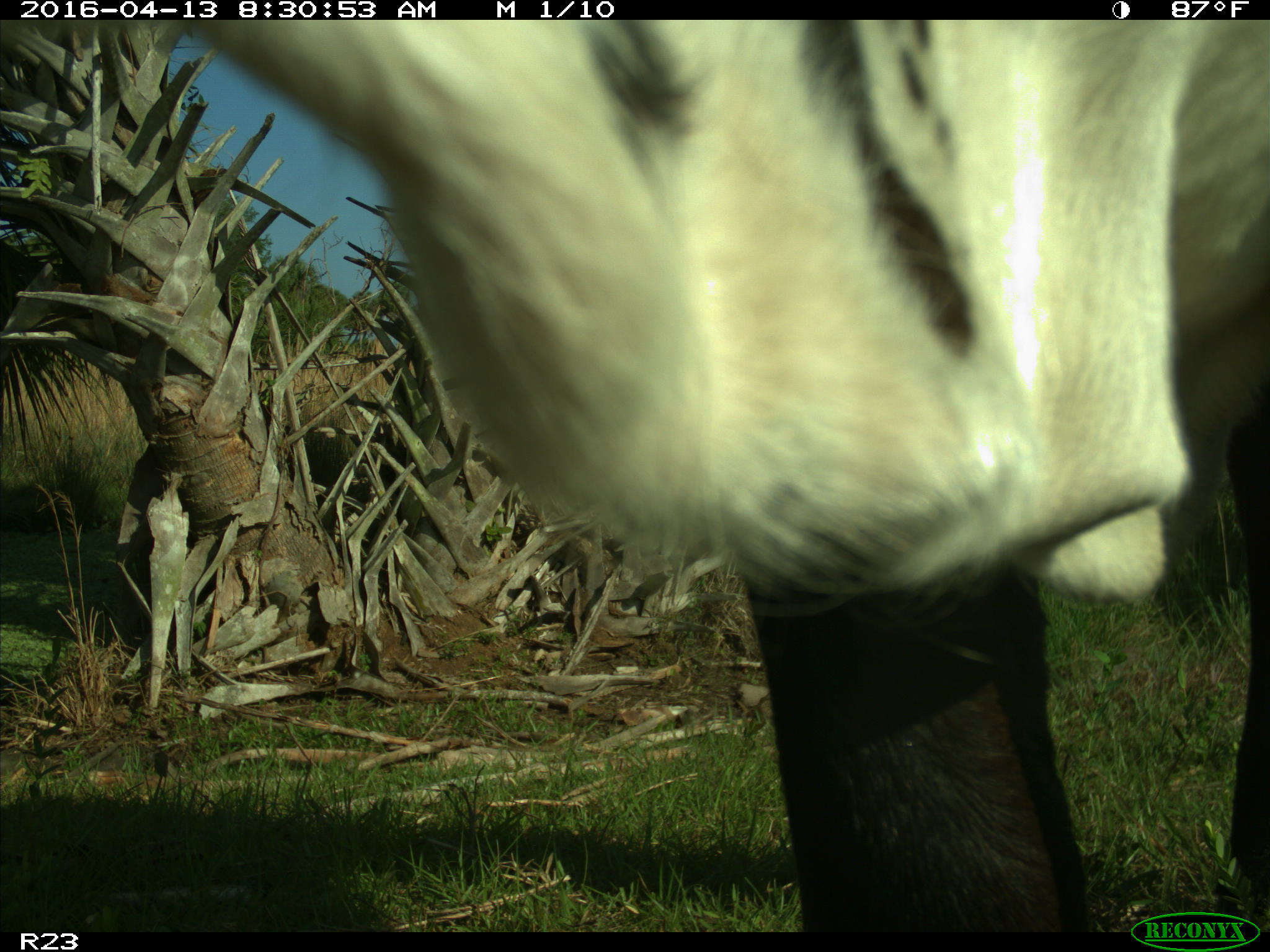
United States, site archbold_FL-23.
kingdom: Animalia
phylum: Chordata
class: Mammalia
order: Artiodactyla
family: Bovidae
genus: Bos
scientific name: Bos taurus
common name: domestic cow